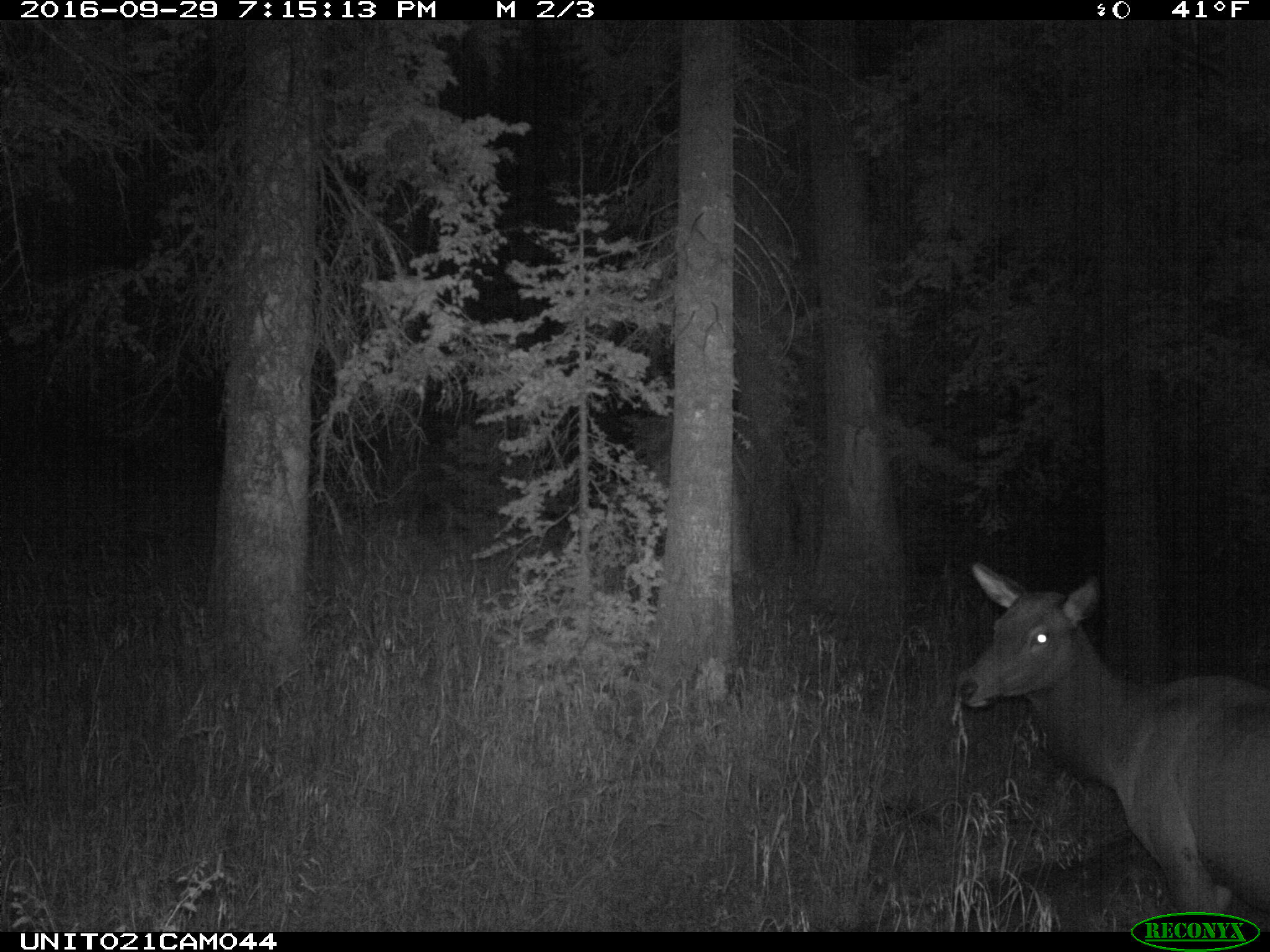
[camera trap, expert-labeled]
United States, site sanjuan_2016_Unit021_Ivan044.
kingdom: Animalia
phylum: Chordata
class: Mammalia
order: Artiodactyla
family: Cervidae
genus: Cervus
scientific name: Cervus elaphus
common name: red deer